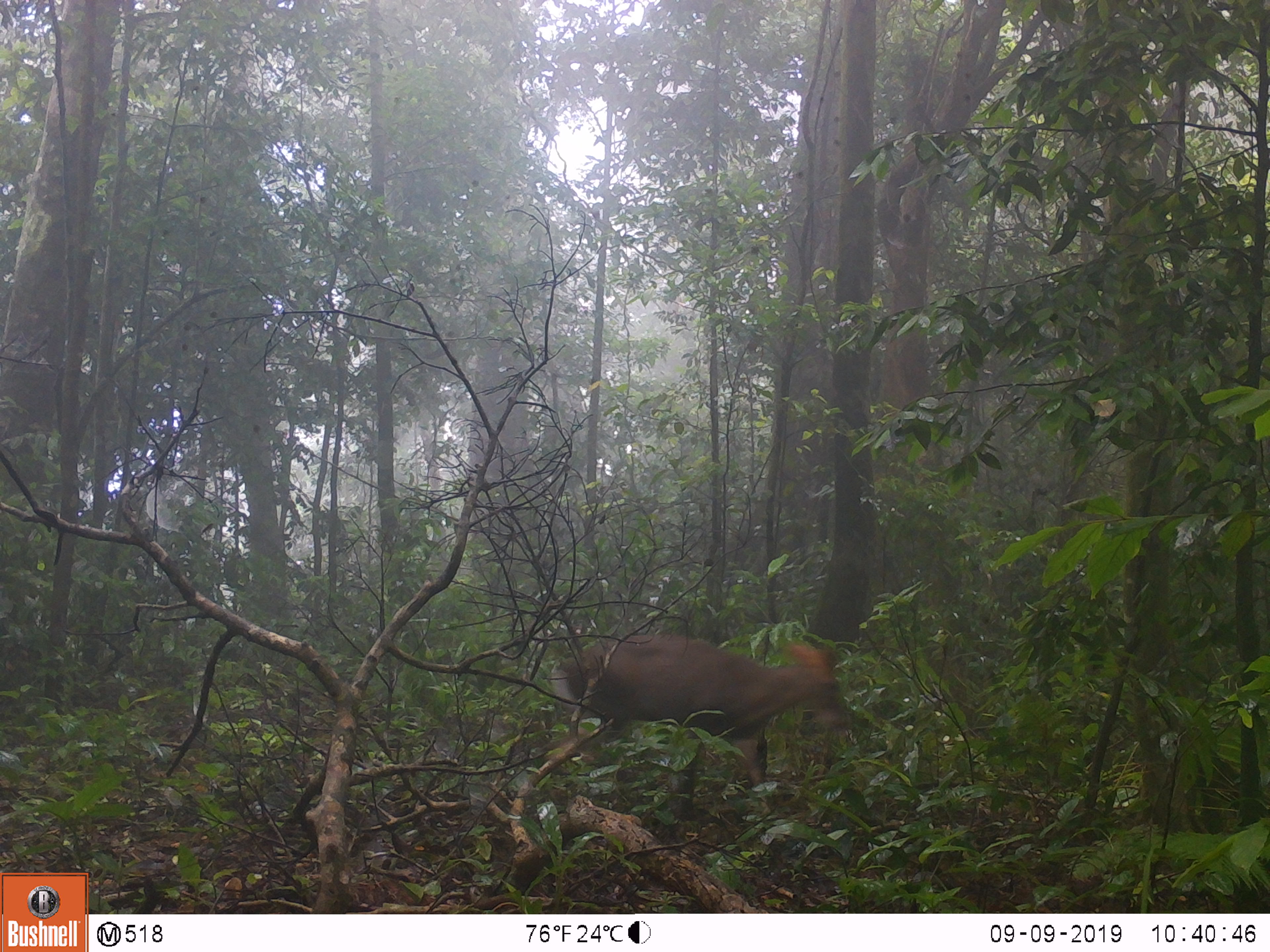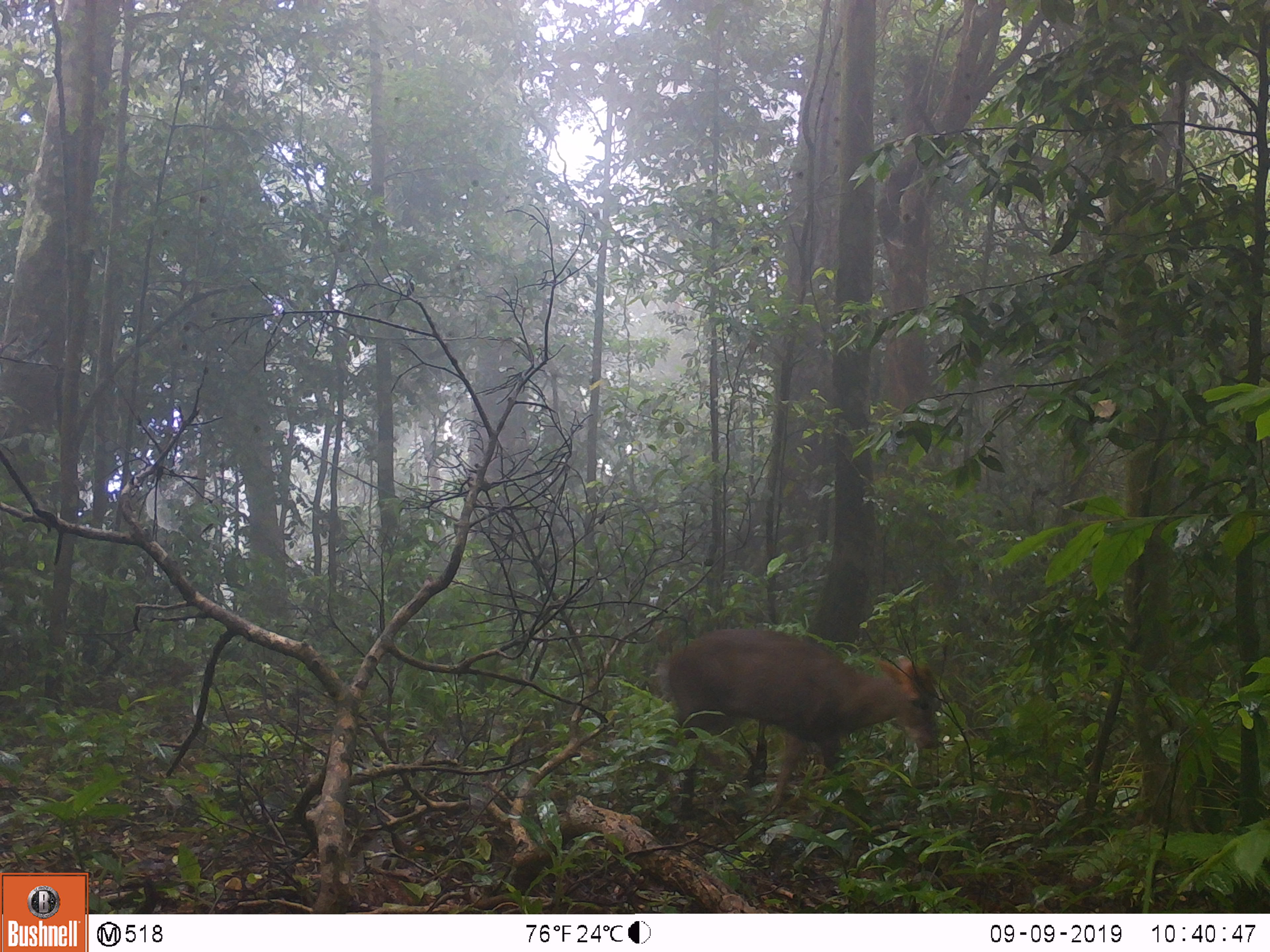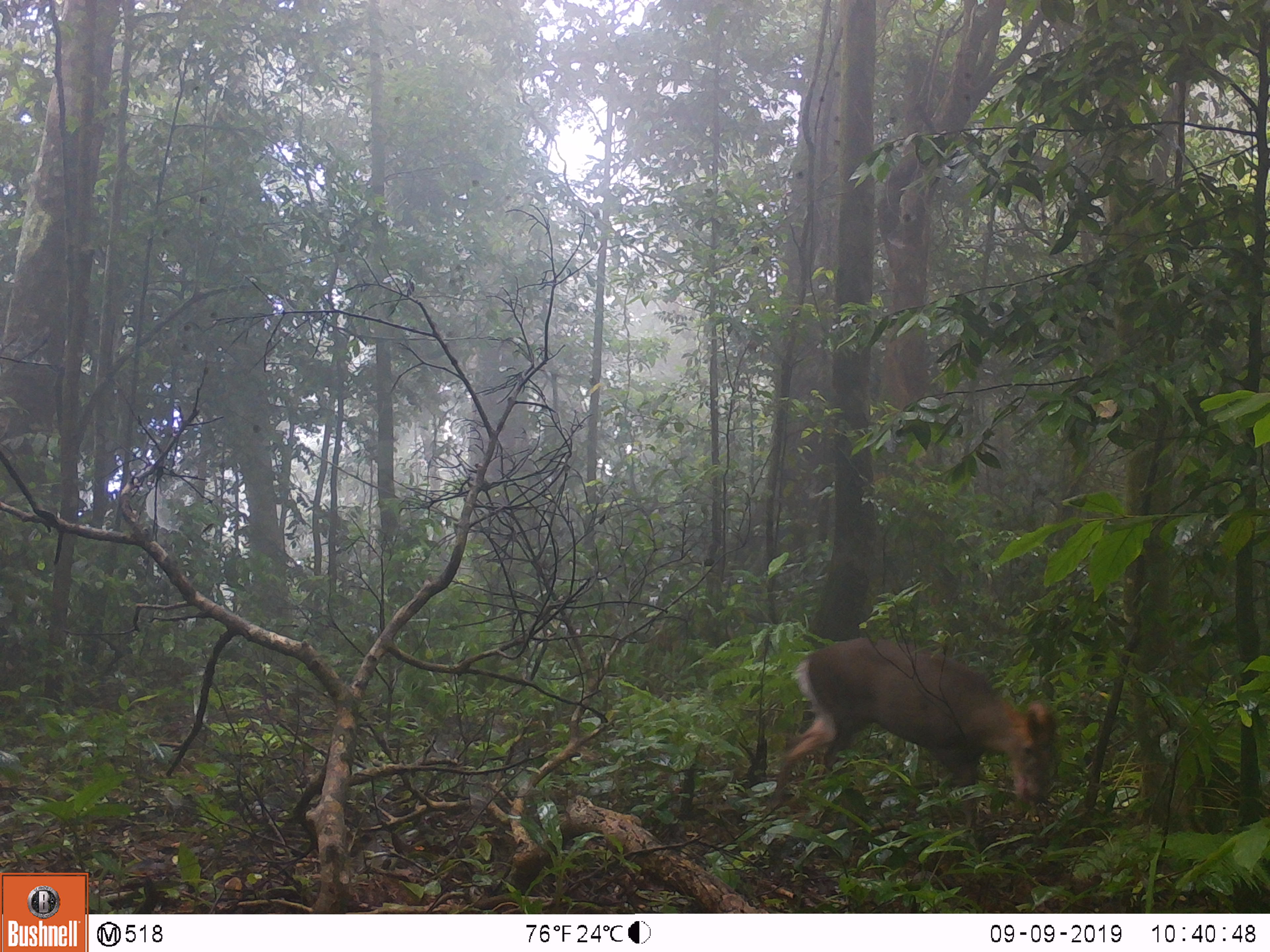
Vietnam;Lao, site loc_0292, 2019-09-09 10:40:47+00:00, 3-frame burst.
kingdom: Animalia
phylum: Chordata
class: Mammalia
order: Artiodactyla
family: Cervidae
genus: Muntiacus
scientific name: Muntiacus rooseveltorum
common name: roosevelt's muntjac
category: roosevelts muntjac group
Roosevelts muntjac group (roosevelt's muntjac) (Muntiacus rooseveltorum). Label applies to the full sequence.